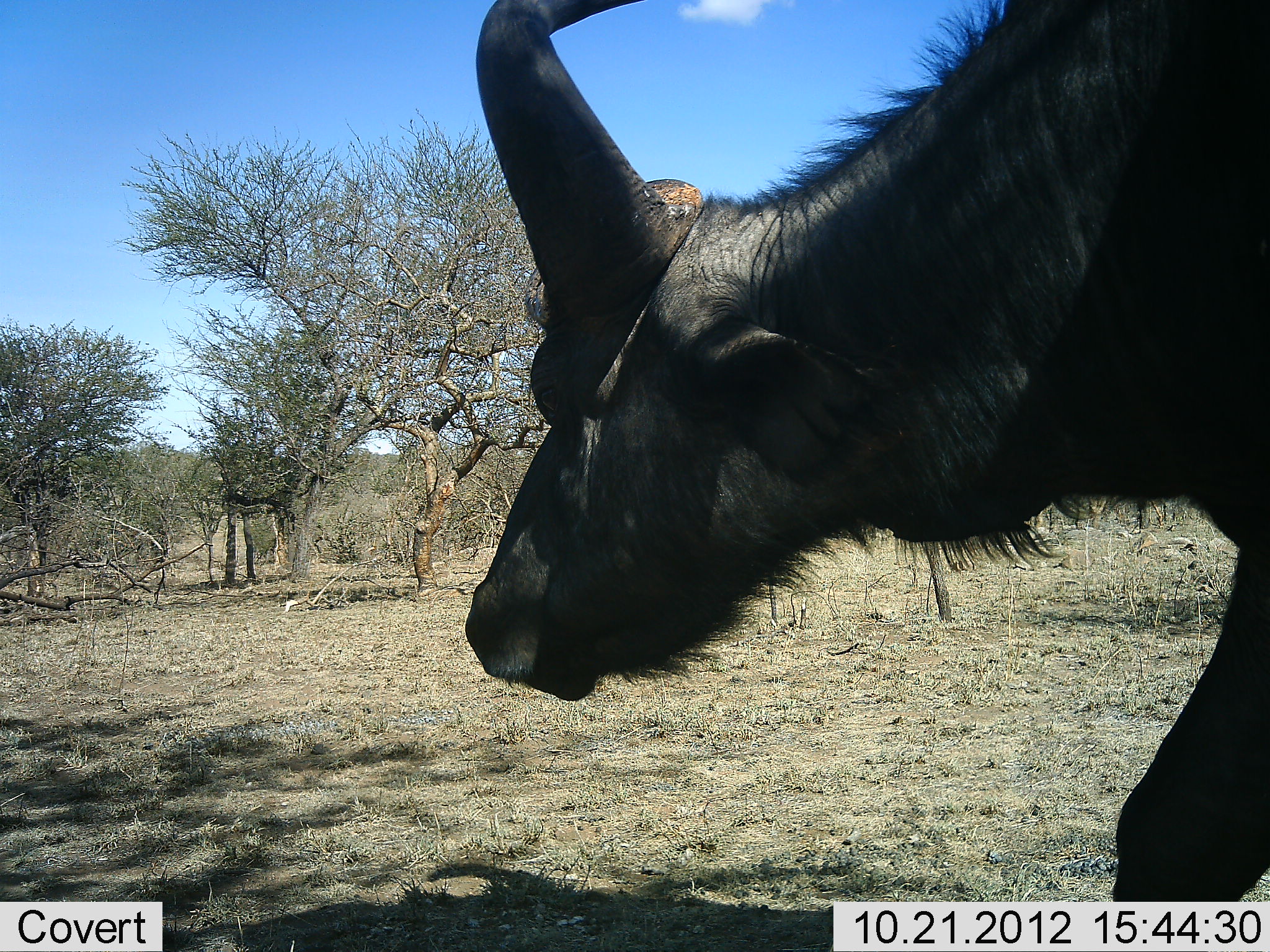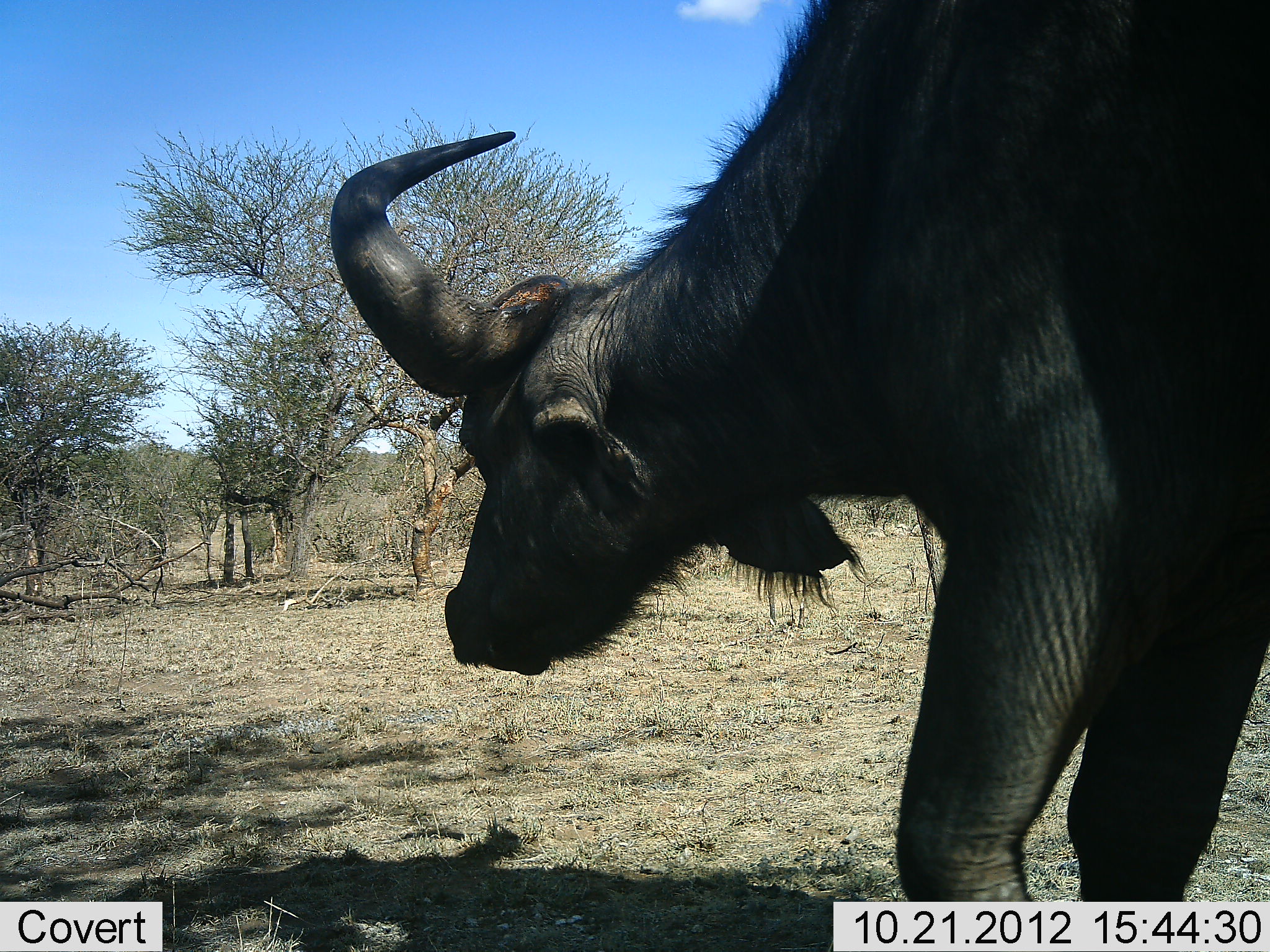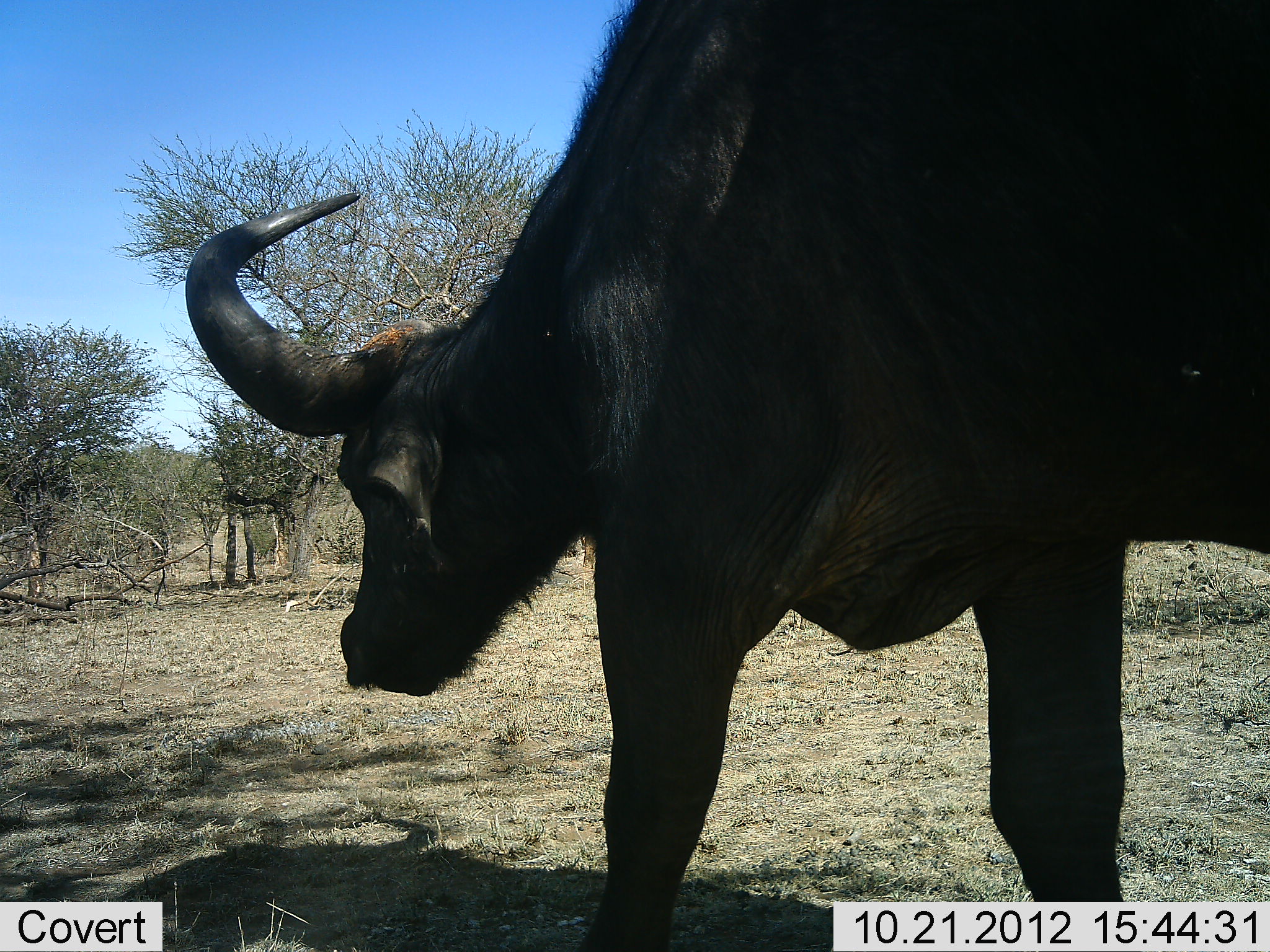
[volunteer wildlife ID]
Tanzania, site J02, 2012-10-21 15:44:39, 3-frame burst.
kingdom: Animalia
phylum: Chordata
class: Mammalia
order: Artiodactyla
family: Bovidae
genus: Syncerus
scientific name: Syncerus caffer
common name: cape buffalo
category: buffalo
Buffalo (cape buffalo) (Syncerus caffer), count 1. Behavior (volunteer vote fractions): standing 0%, resting 0%, moving 100%, interacting 0%. Young present (vote fraction): 0%. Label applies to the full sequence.